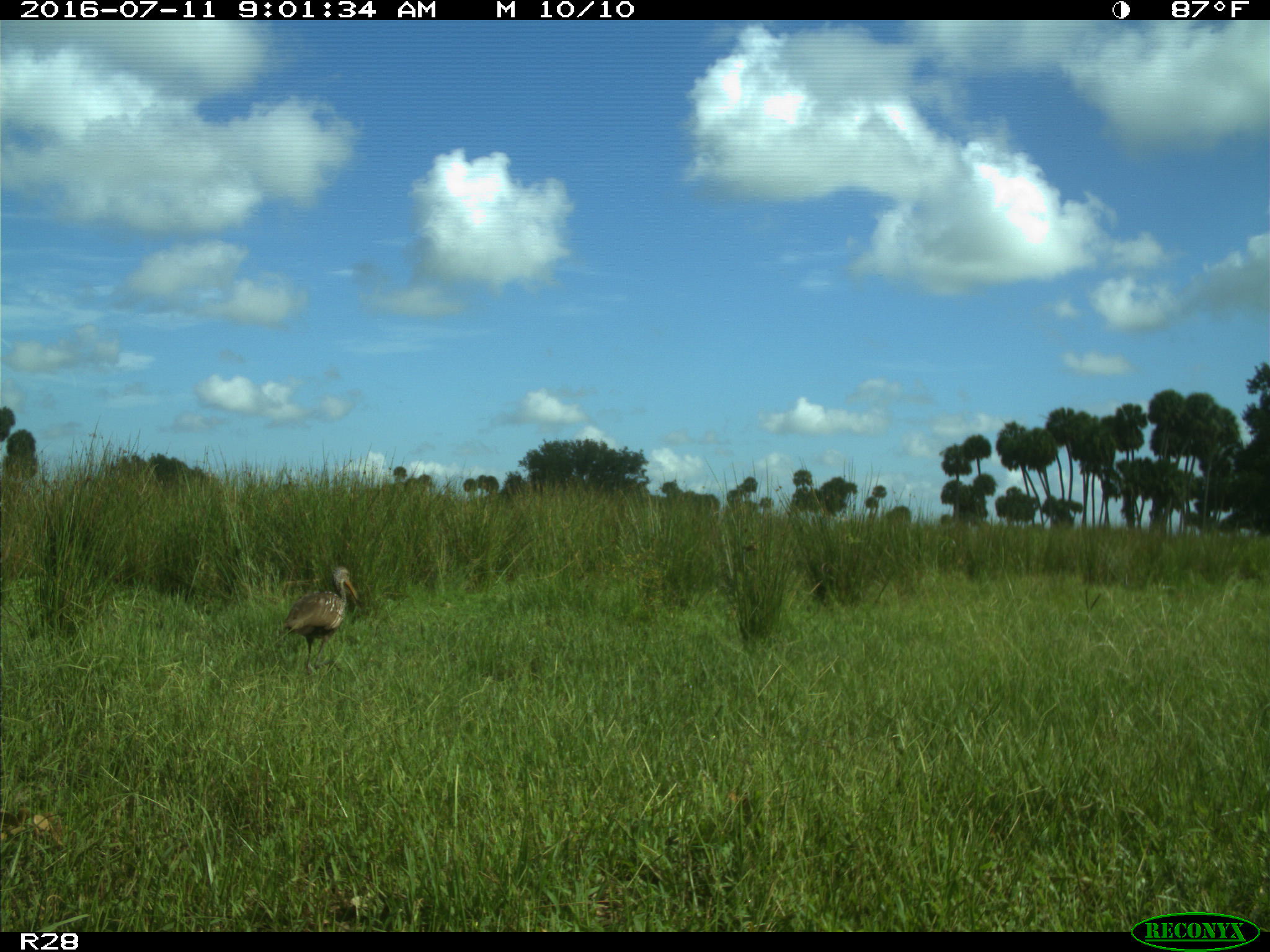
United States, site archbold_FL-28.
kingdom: Animalia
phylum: Chordata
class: Aves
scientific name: Aves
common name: birds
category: unidentified bird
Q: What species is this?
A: Unidentified bird (birds) (Aves).